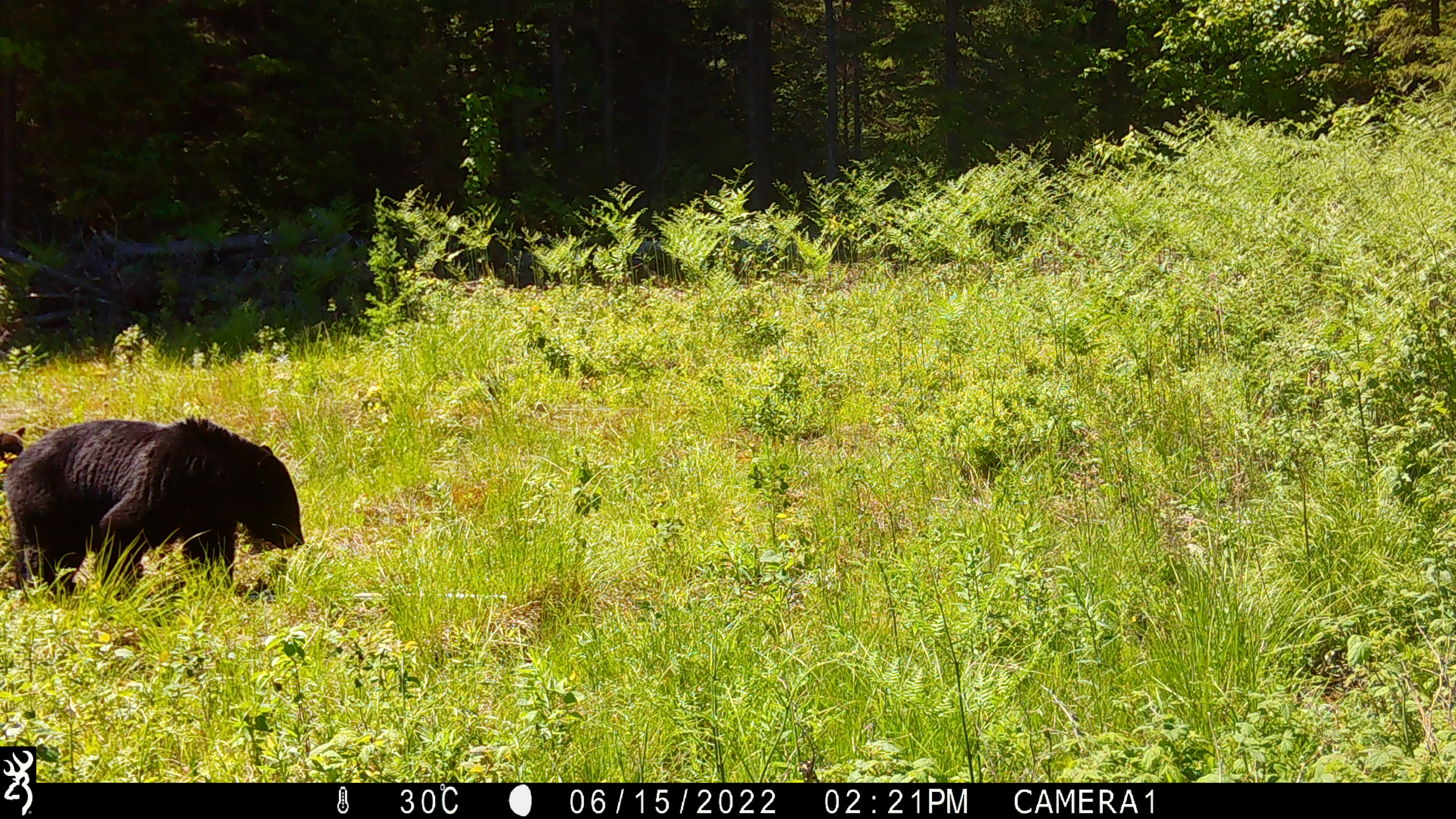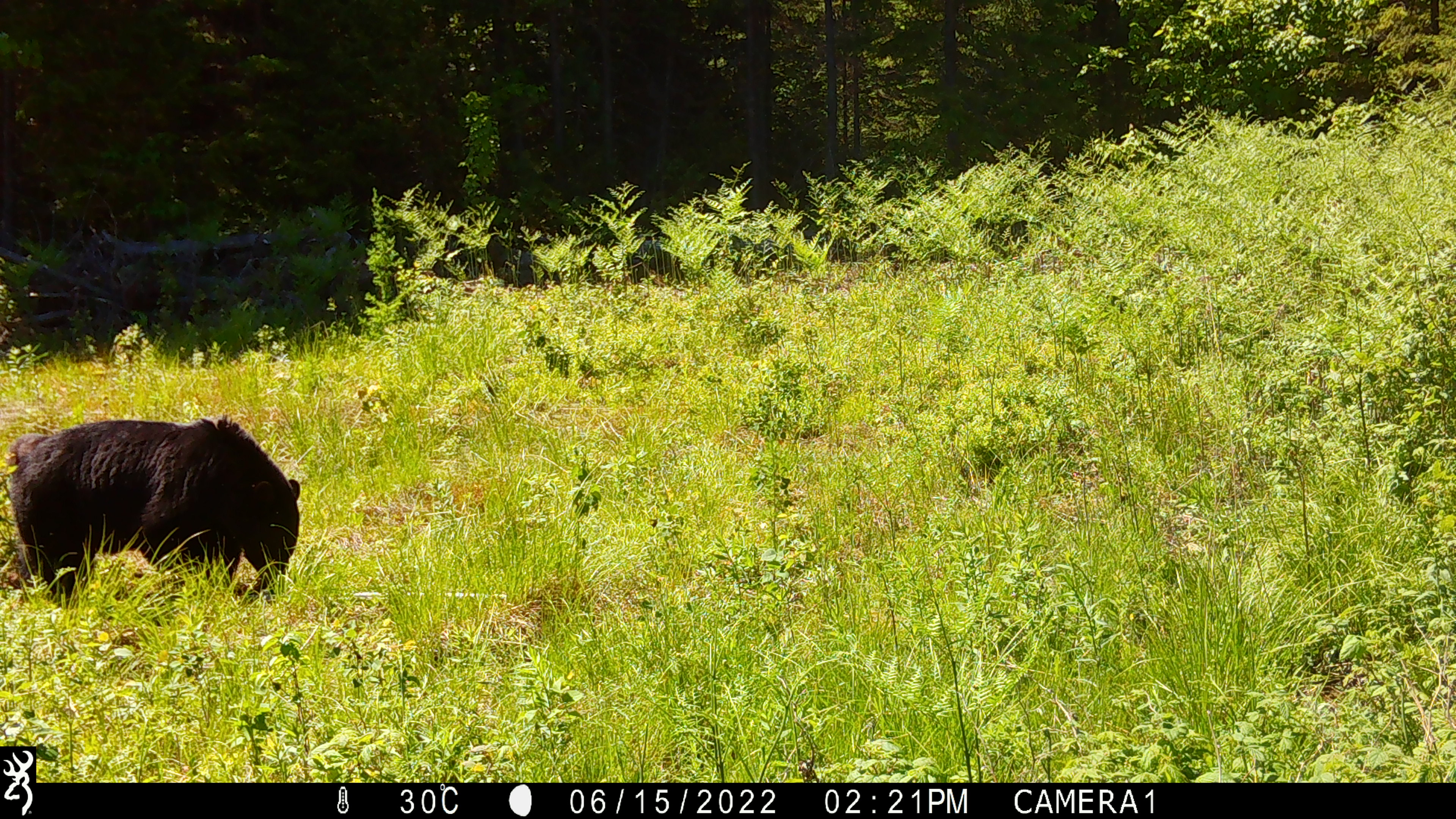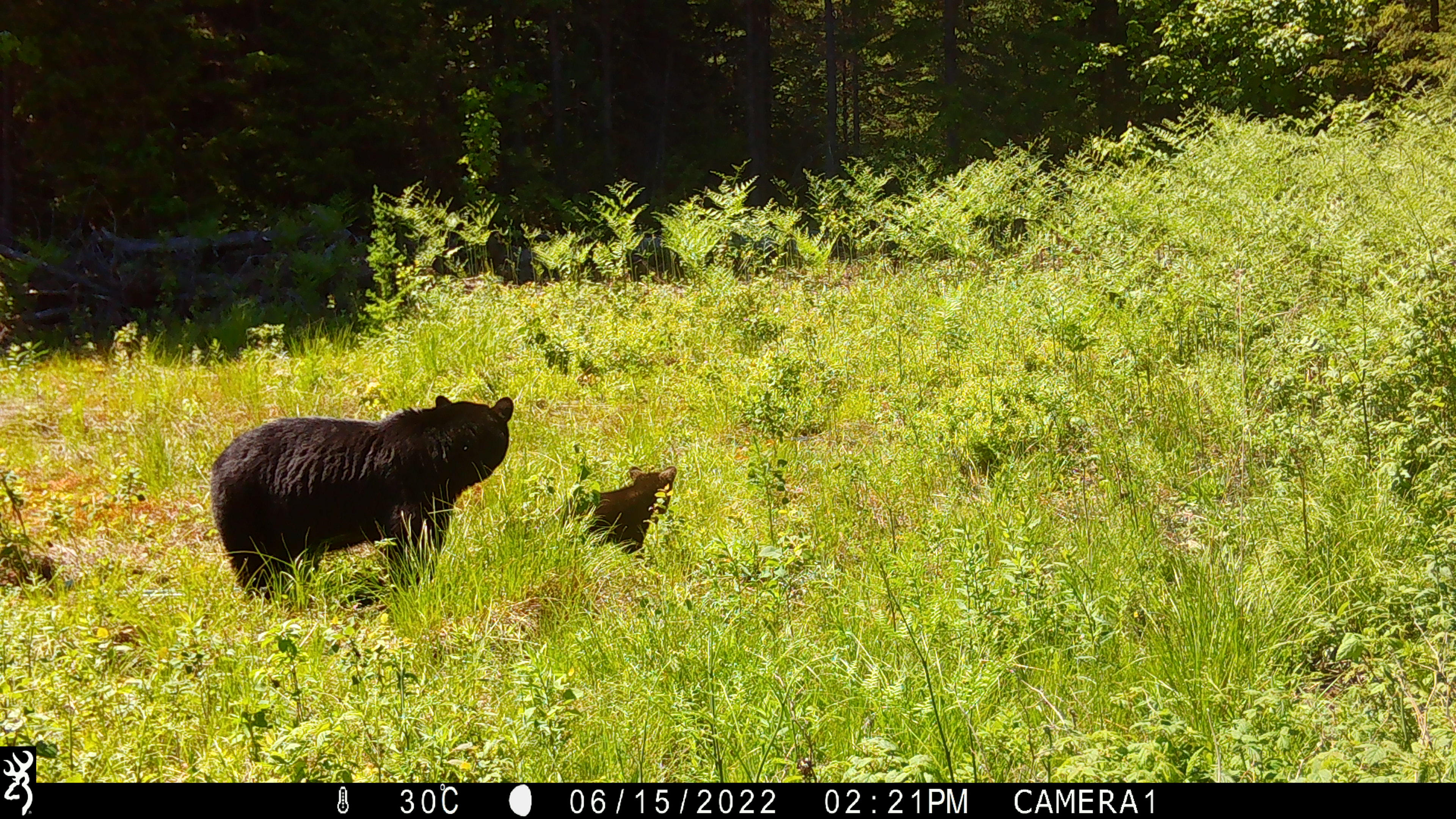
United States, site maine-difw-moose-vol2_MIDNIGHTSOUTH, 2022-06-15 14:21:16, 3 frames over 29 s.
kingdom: Animalia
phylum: Chordata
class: Mammalia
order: Carnivora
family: Ursidae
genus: Ursus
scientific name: Ursus americanus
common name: black bear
Black bear (Ursus americanus).